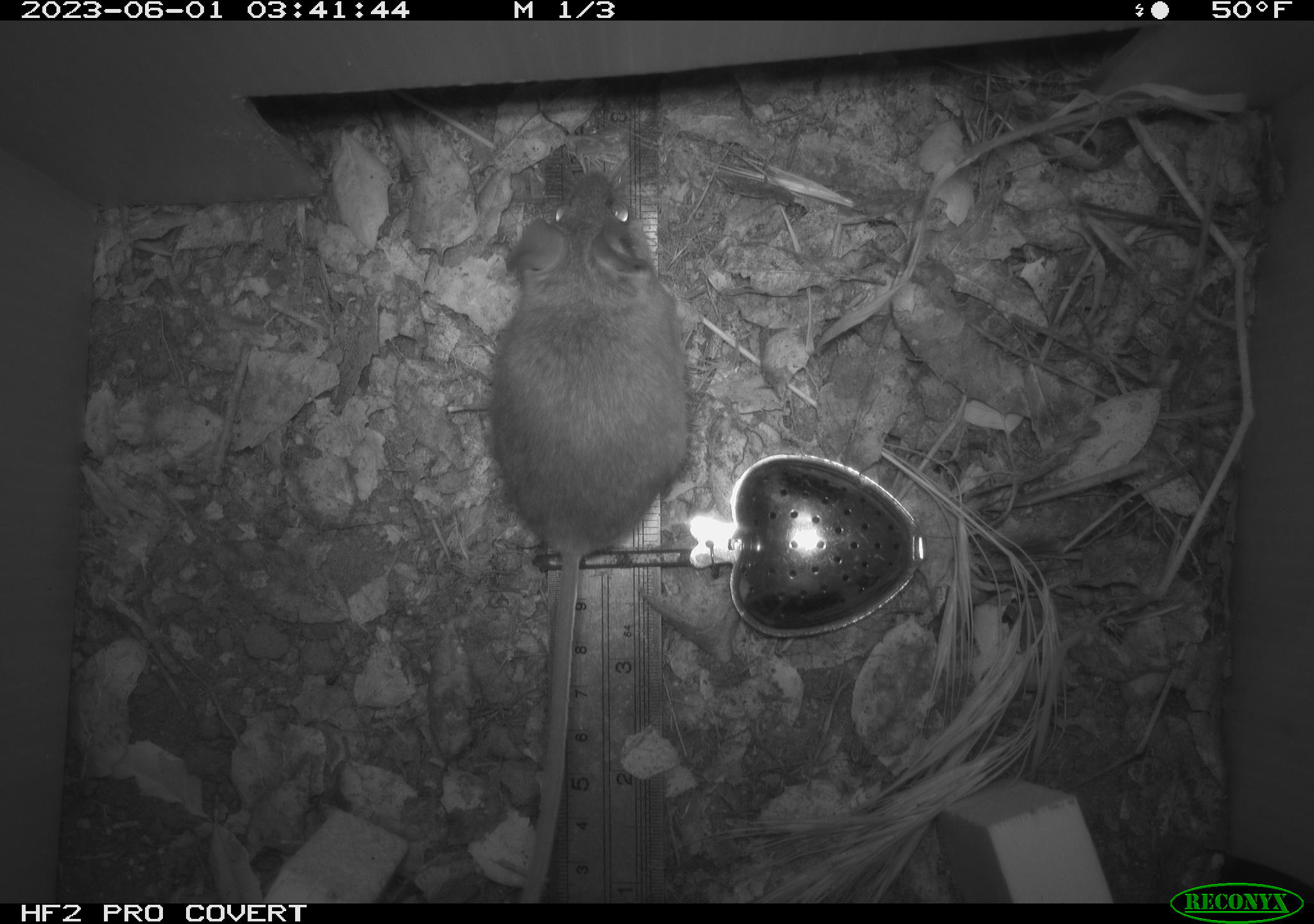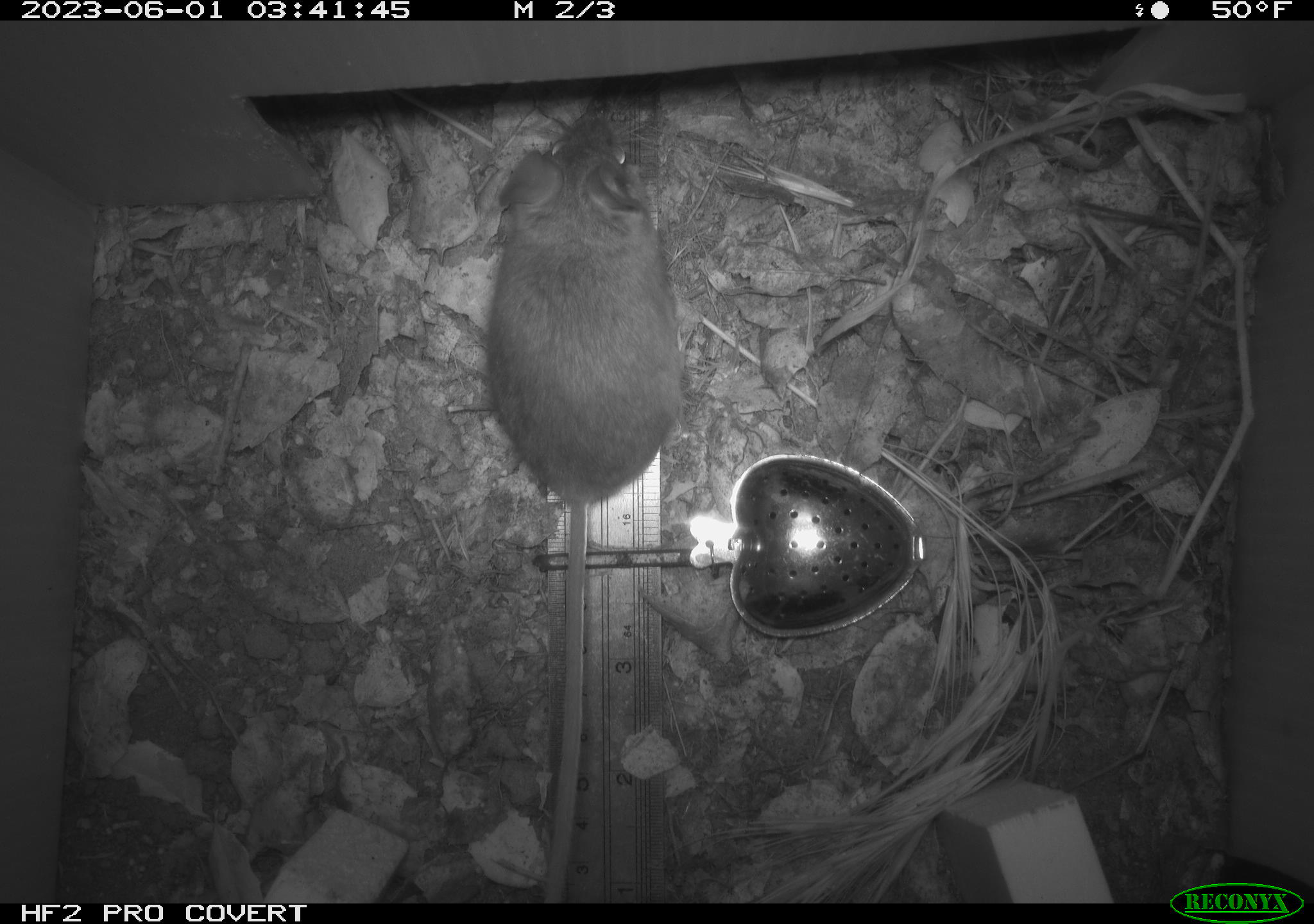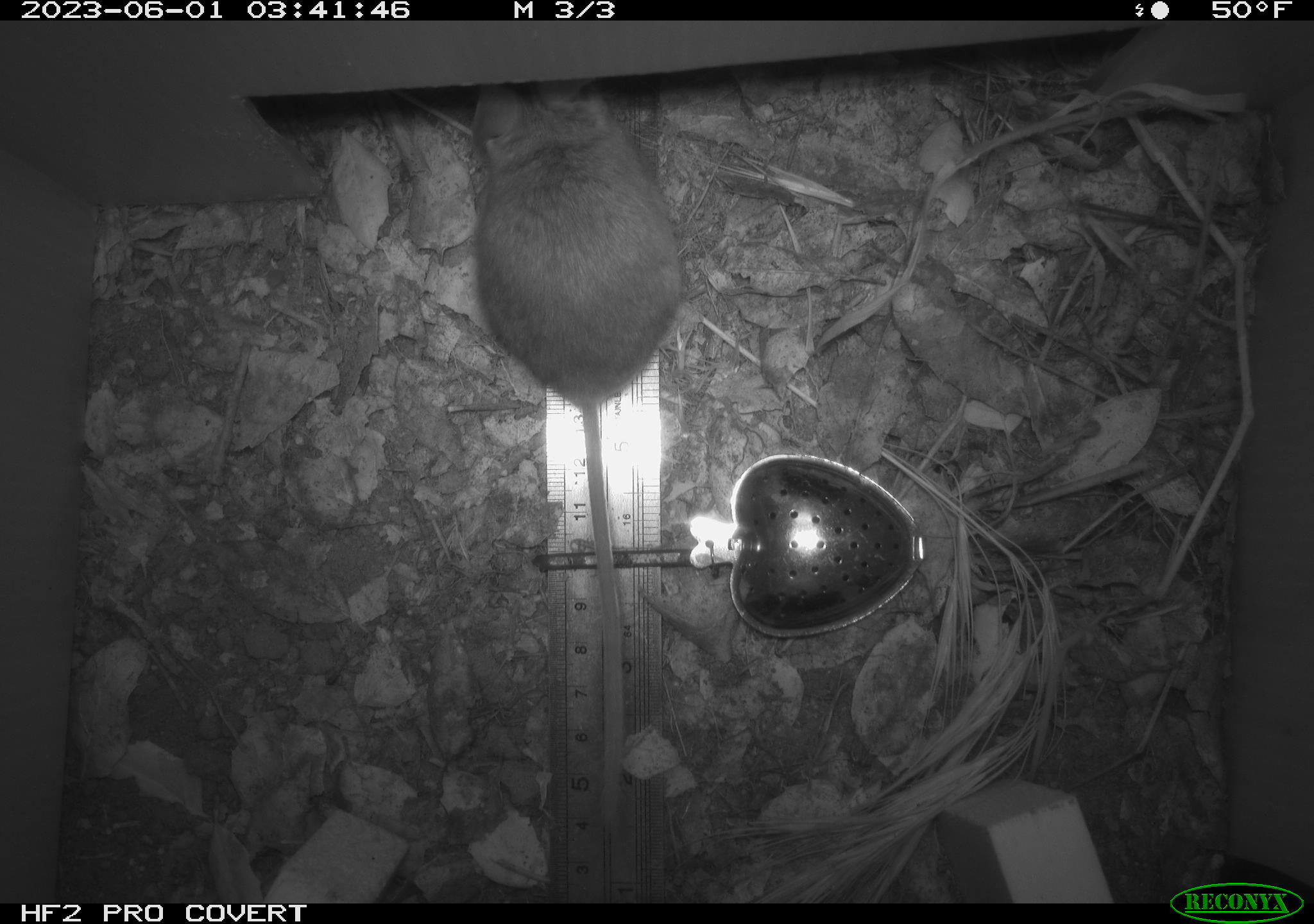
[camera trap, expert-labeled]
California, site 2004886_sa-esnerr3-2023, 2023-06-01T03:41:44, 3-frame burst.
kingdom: Animalia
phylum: Chordata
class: Mammalia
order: Rodentia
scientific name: Rodentia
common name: mouse species